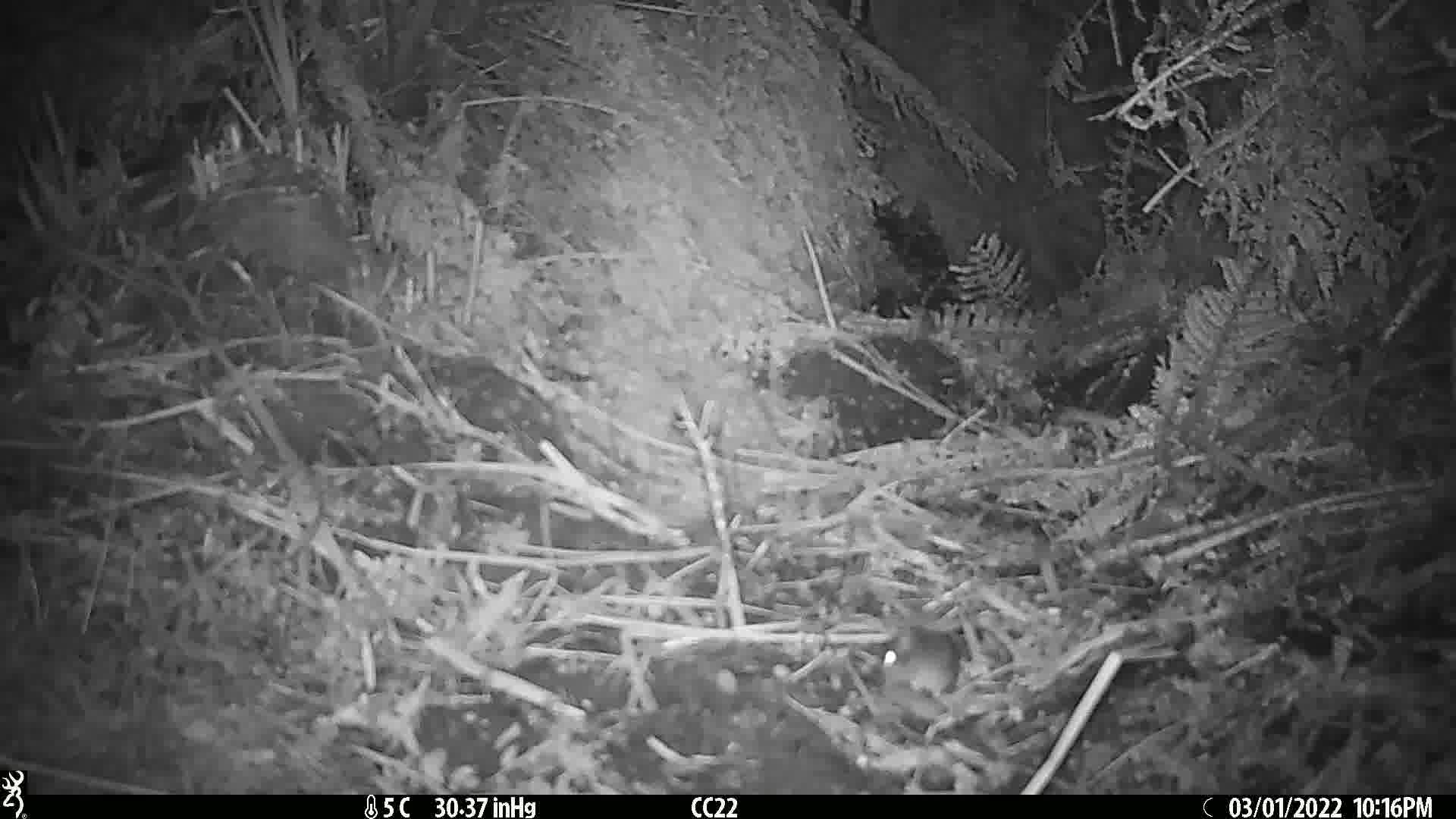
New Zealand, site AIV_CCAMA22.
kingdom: Animalia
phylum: Chordata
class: Mammalia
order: Rodentia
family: Muridae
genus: Mus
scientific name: Mus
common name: mouse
Mouse (Mus).